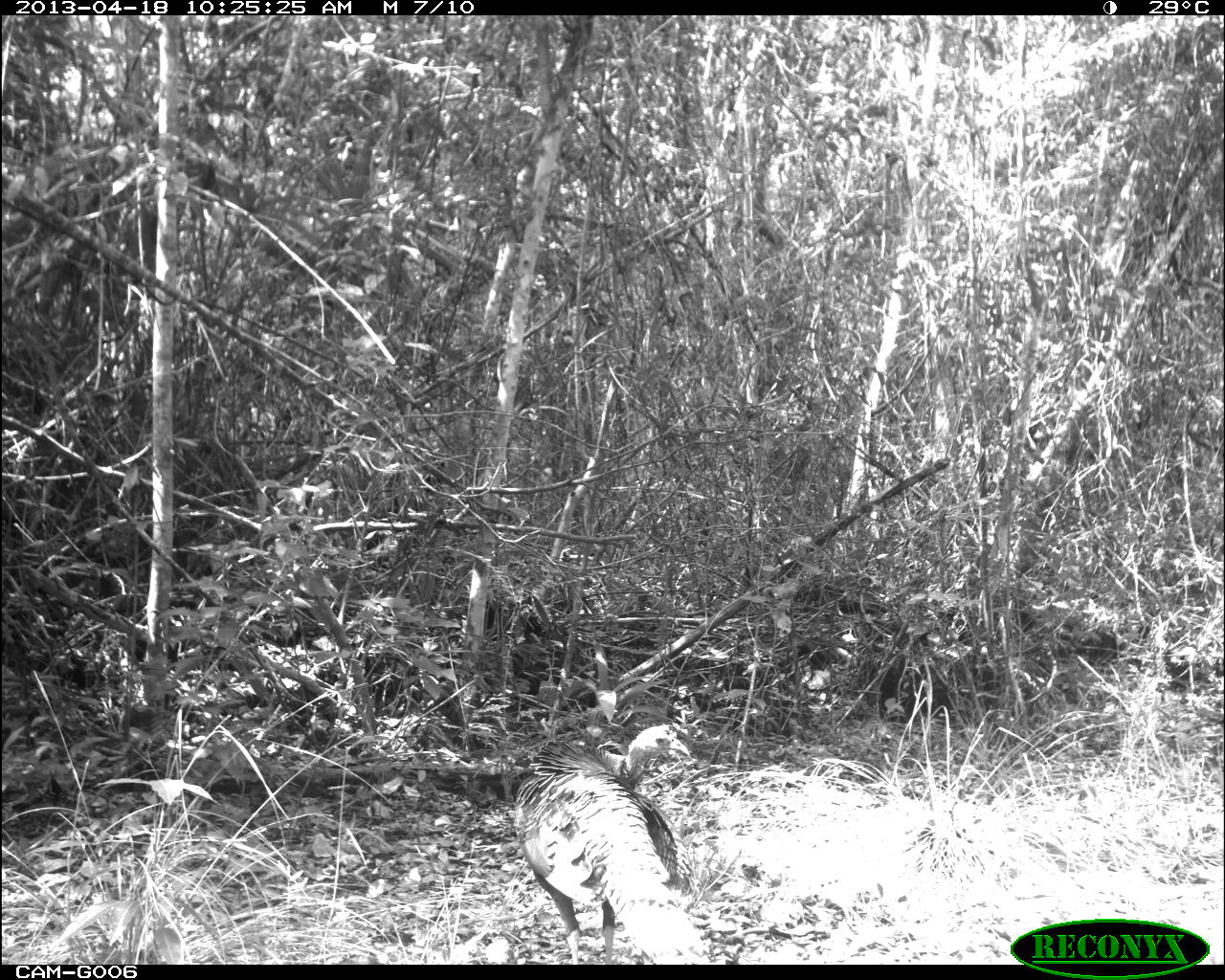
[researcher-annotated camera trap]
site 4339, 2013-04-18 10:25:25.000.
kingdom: Animalia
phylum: Chordata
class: Aves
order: Galliformes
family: Phasianidae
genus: Meleagris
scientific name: Meleagris ocellata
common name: ocellated turkey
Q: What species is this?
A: Meleagris ocellata (ocellated turkey).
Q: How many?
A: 2.